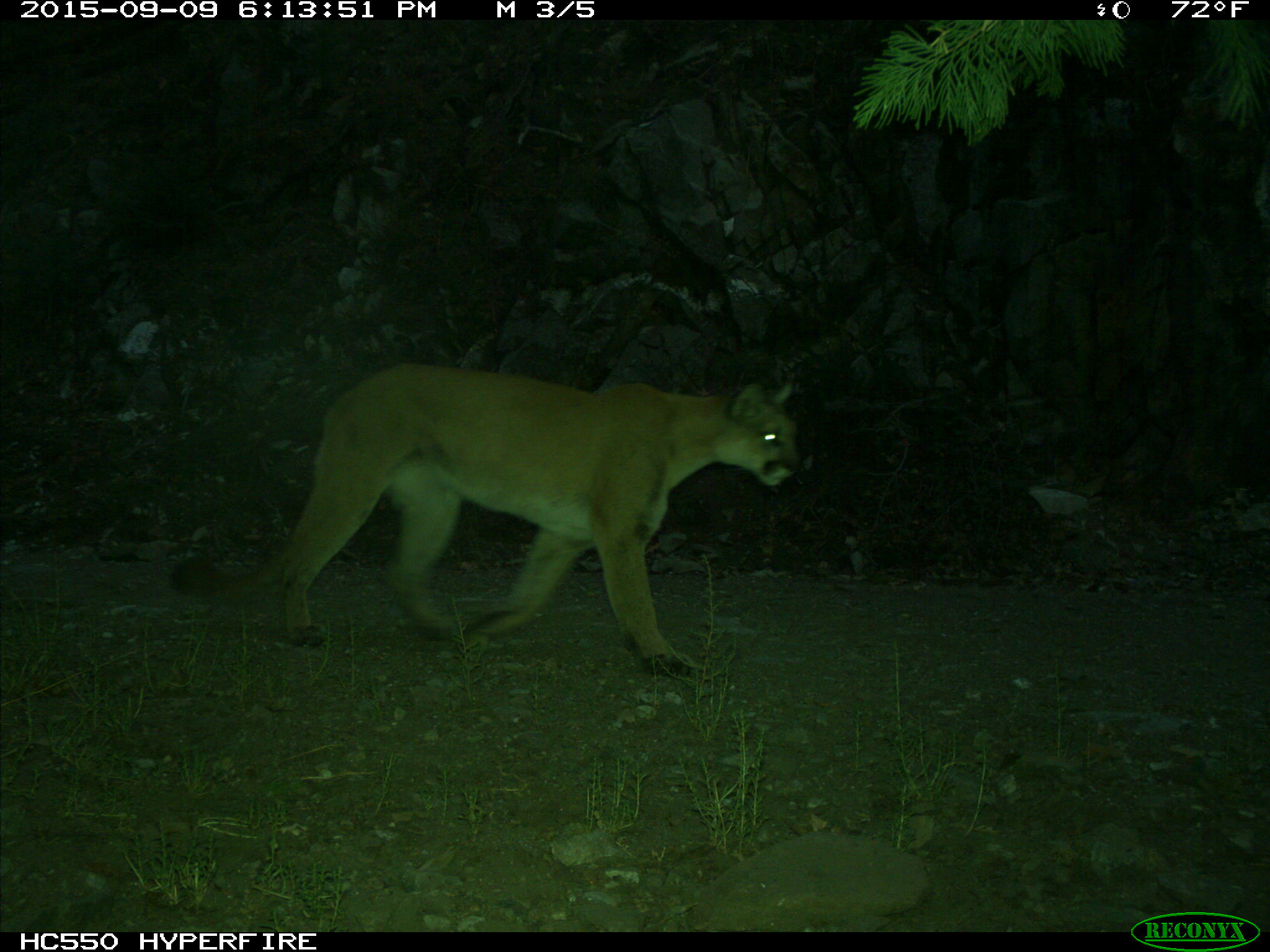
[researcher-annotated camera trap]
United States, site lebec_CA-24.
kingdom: Animalia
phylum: Chordata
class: Mammalia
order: Carnivora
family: Felidae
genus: Puma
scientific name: Puma concolor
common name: mountain lion